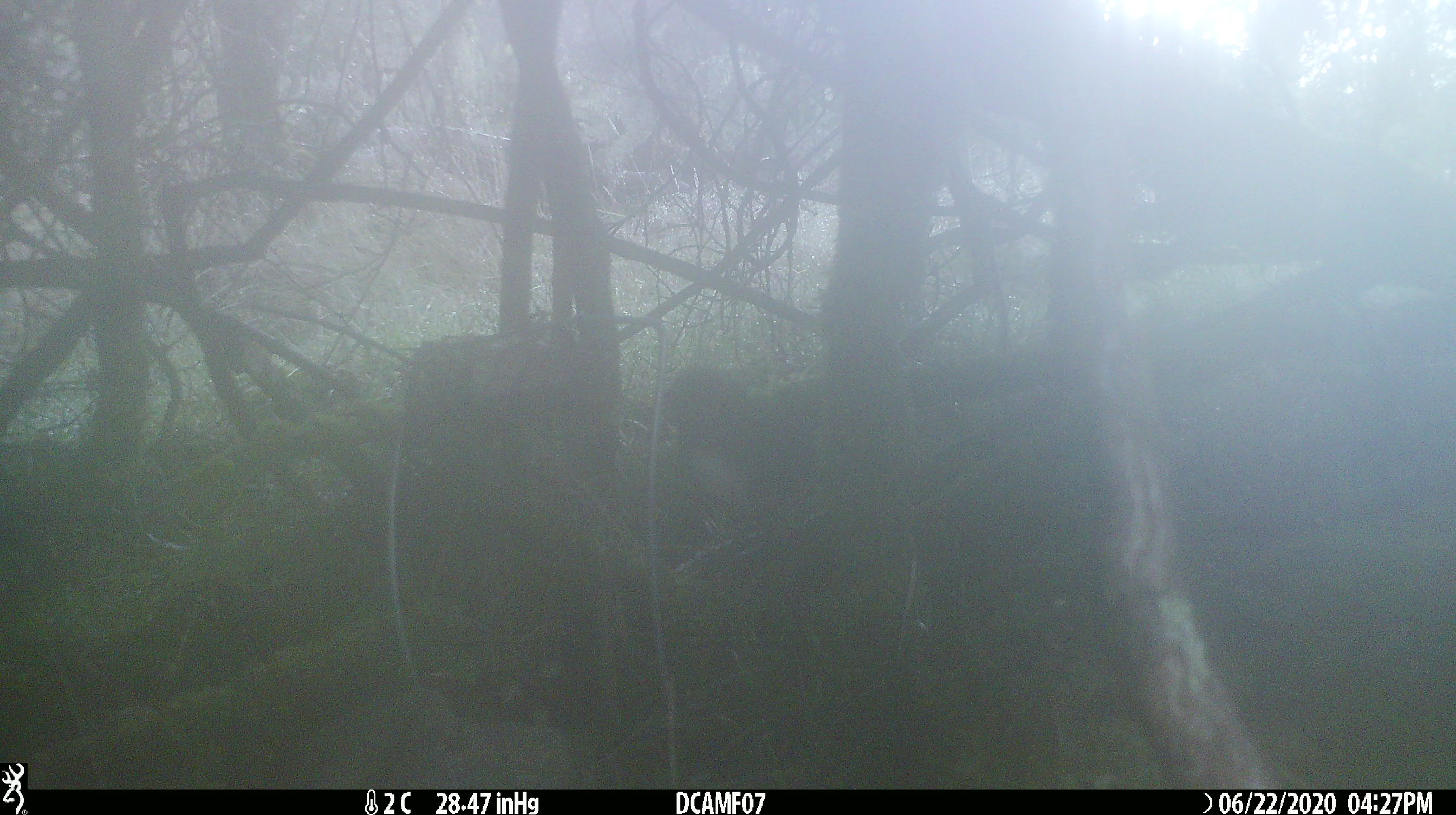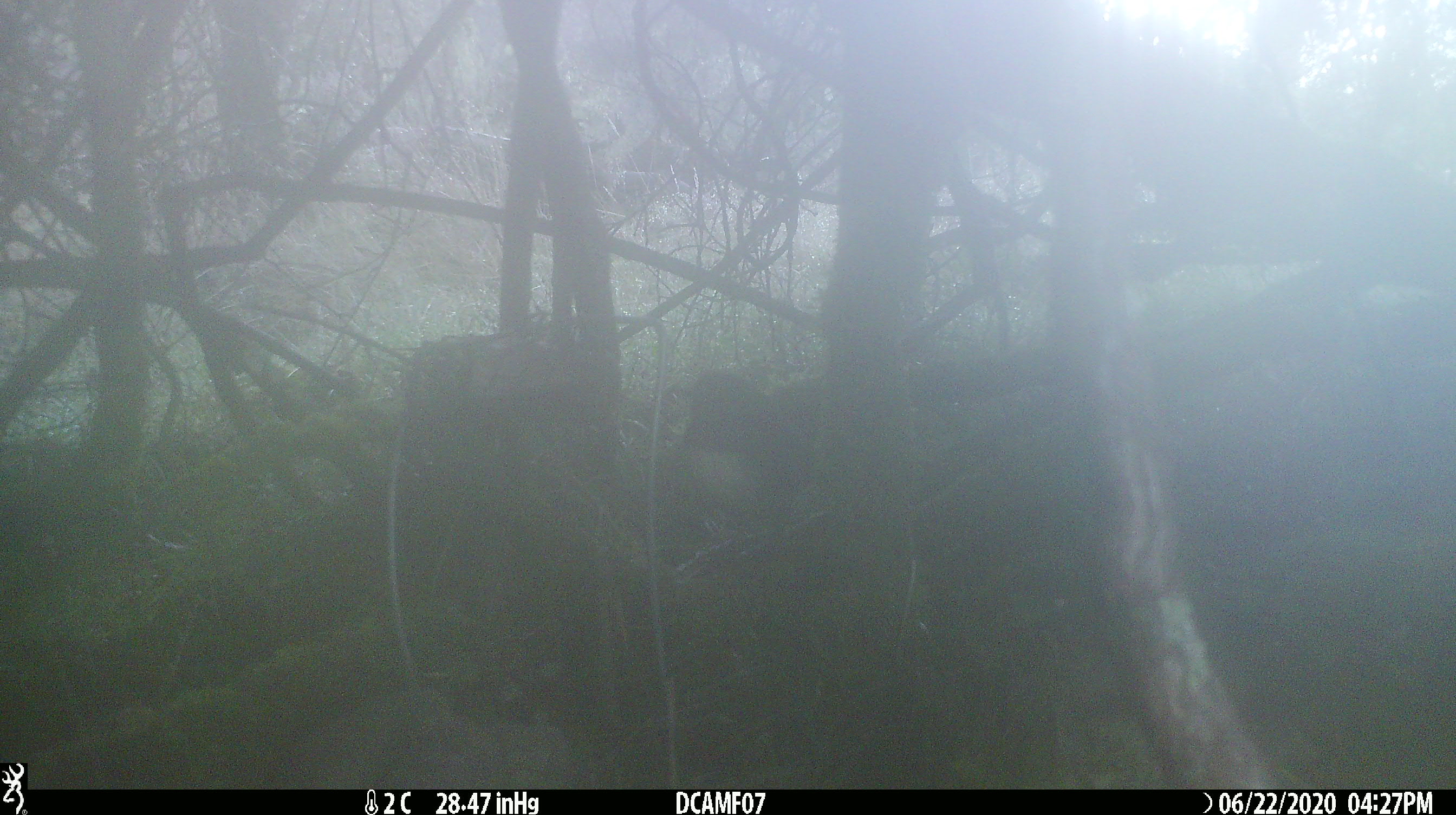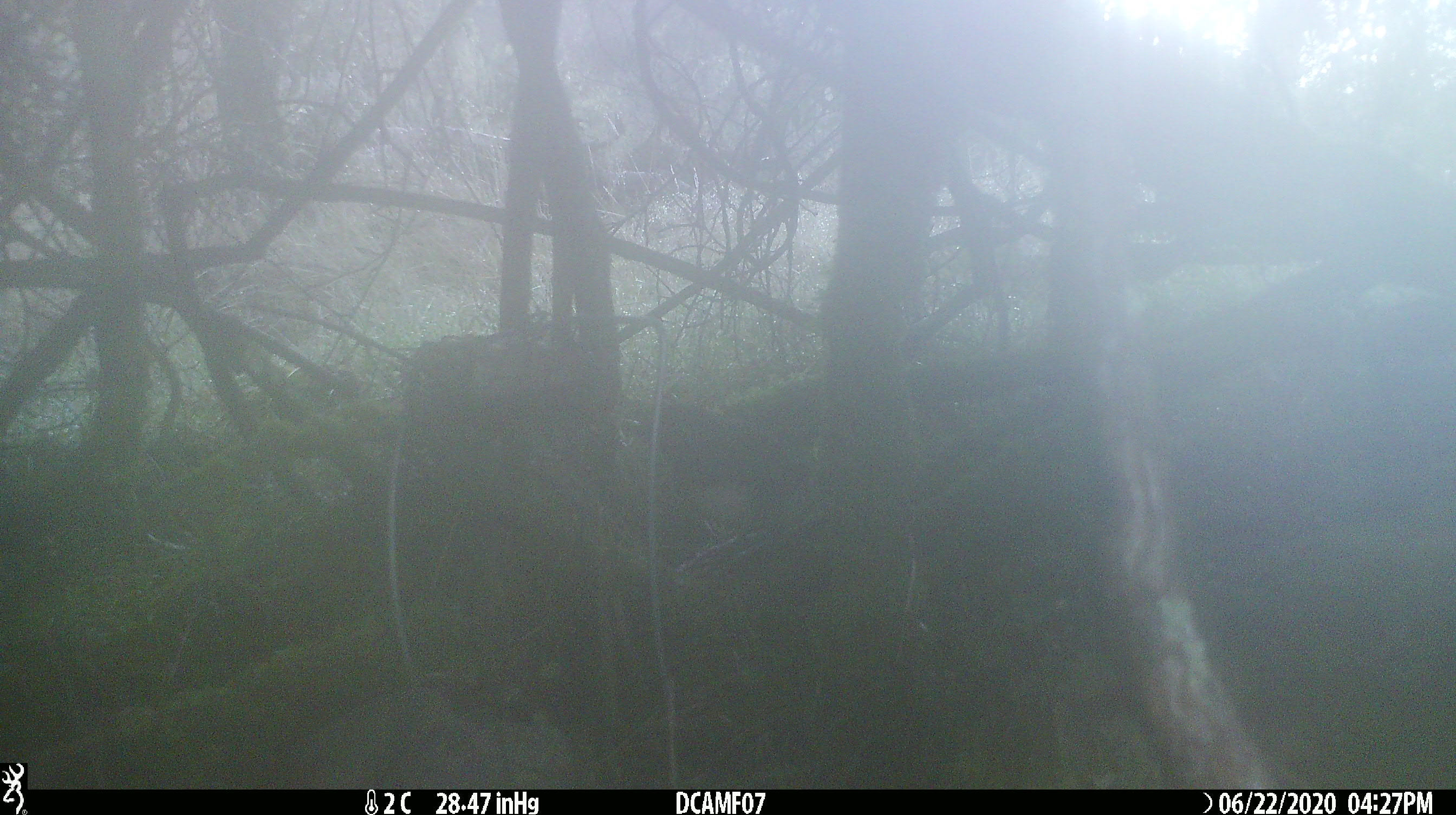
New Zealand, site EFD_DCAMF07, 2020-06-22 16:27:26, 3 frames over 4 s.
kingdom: Animalia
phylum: Chordata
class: Aves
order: Passeriformes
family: Petroicidae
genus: Petroica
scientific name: Petroica australis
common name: new zealand robin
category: robin